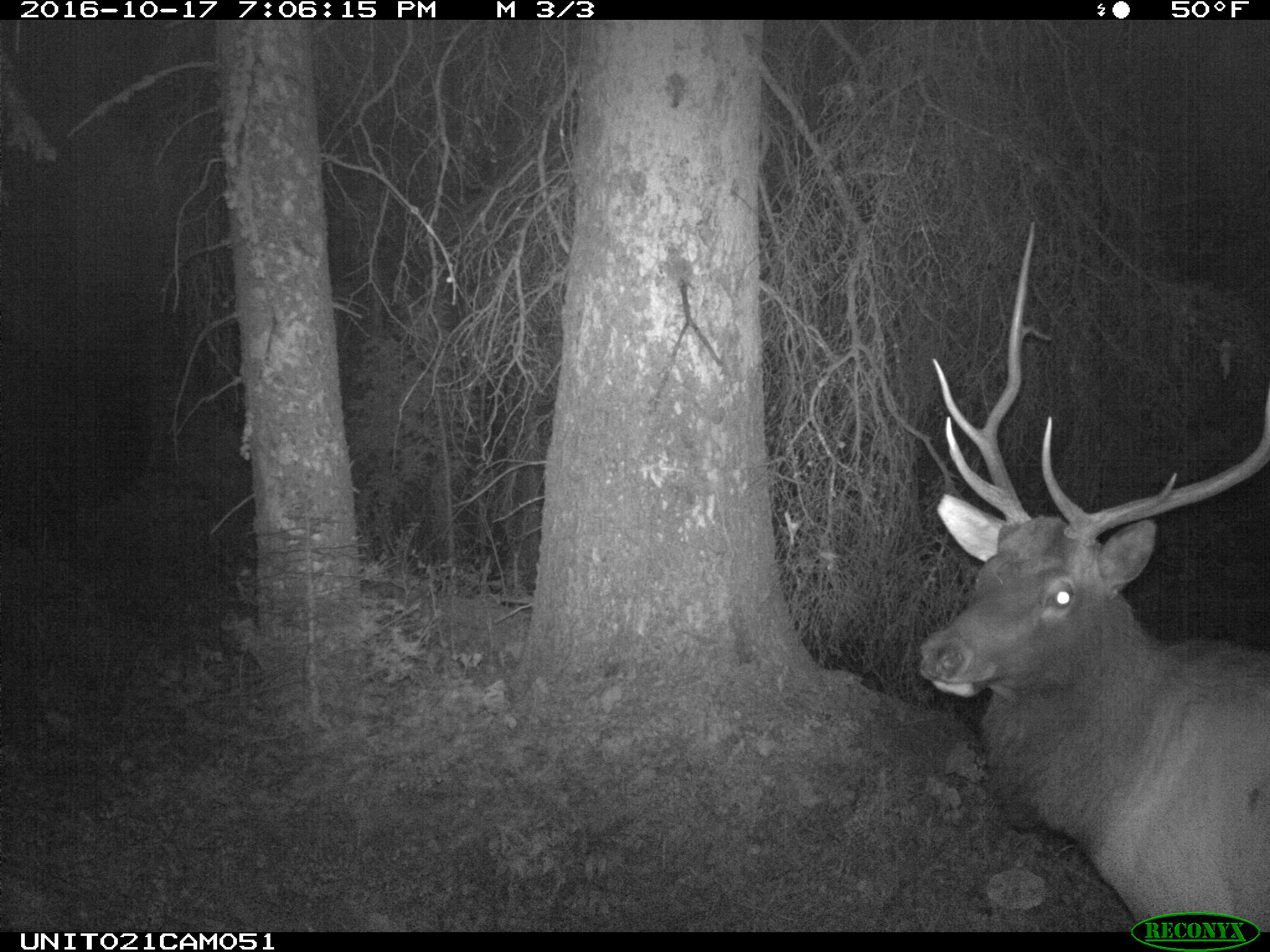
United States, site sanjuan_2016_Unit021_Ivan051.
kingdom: Animalia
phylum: Chordata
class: Mammalia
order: Artiodactyla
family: Cervidae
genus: Cervus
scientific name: Cervus elaphus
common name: red deer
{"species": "Cervus elaphus (red deer)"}